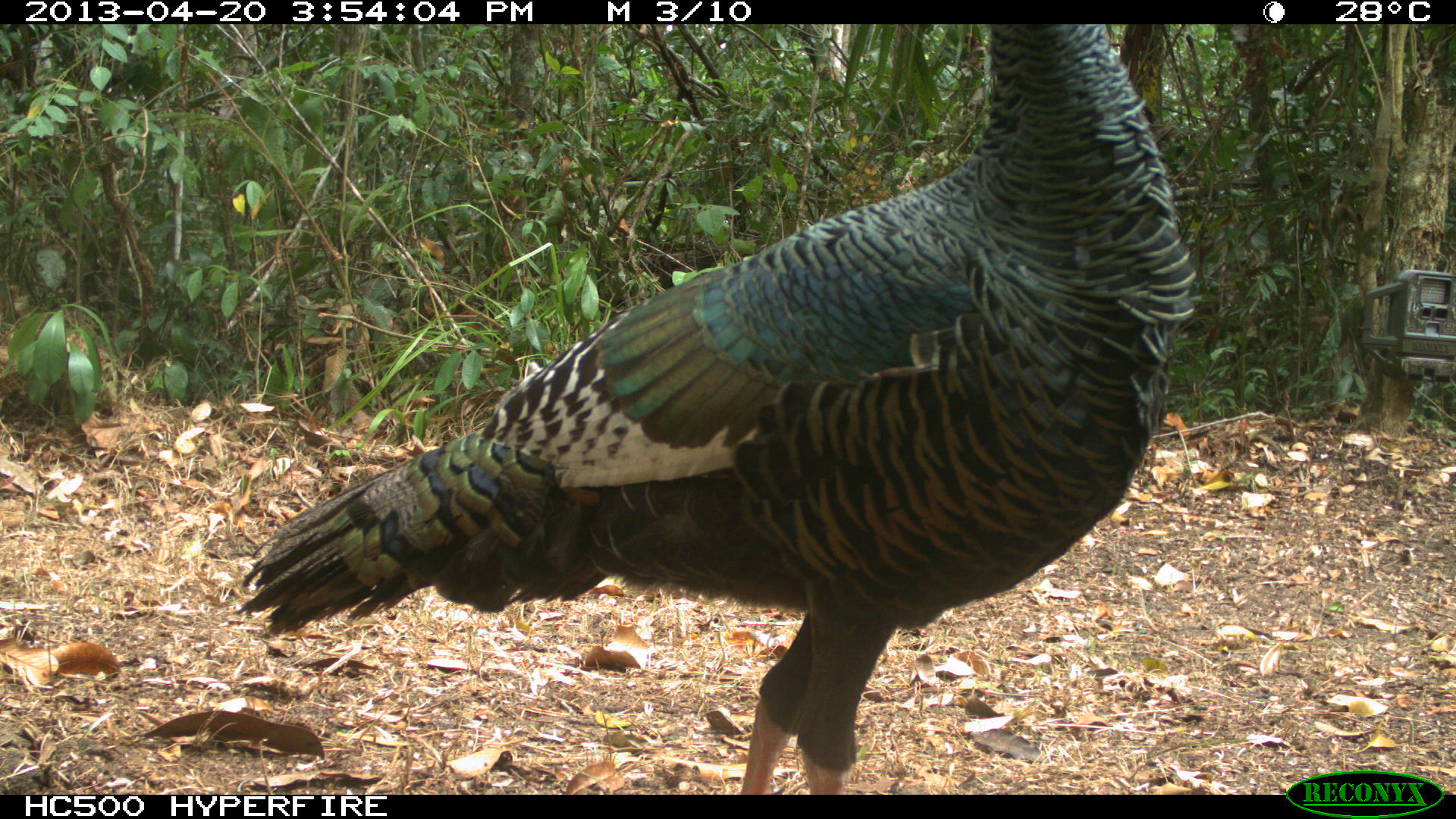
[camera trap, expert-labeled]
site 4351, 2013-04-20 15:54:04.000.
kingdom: Animalia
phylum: Chordata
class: Aves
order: Galliformes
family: Phasianidae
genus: Meleagris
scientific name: Meleagris ocellata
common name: ocellated turkey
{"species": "Meleagris ocellata (ocellated turkey)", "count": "3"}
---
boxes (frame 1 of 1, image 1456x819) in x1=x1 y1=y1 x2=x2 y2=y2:
meleagris ocellata: x1=230 y1=19 x2=1196 y2=792